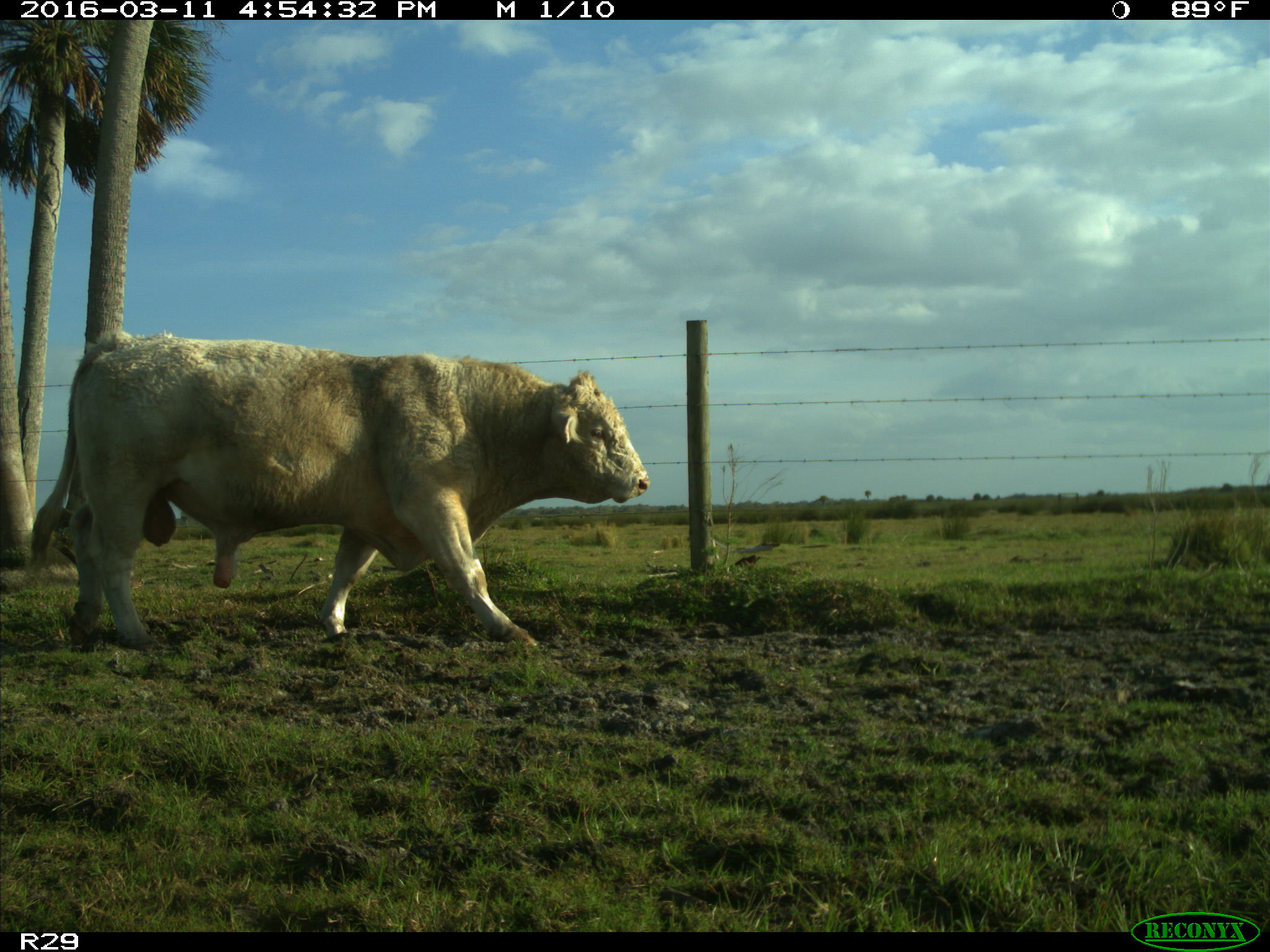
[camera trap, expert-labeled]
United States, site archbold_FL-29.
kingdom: Animalia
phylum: Chordata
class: Mammalia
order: Artiodactyla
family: Bovidae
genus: Bos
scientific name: Bos taurus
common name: domestic cow